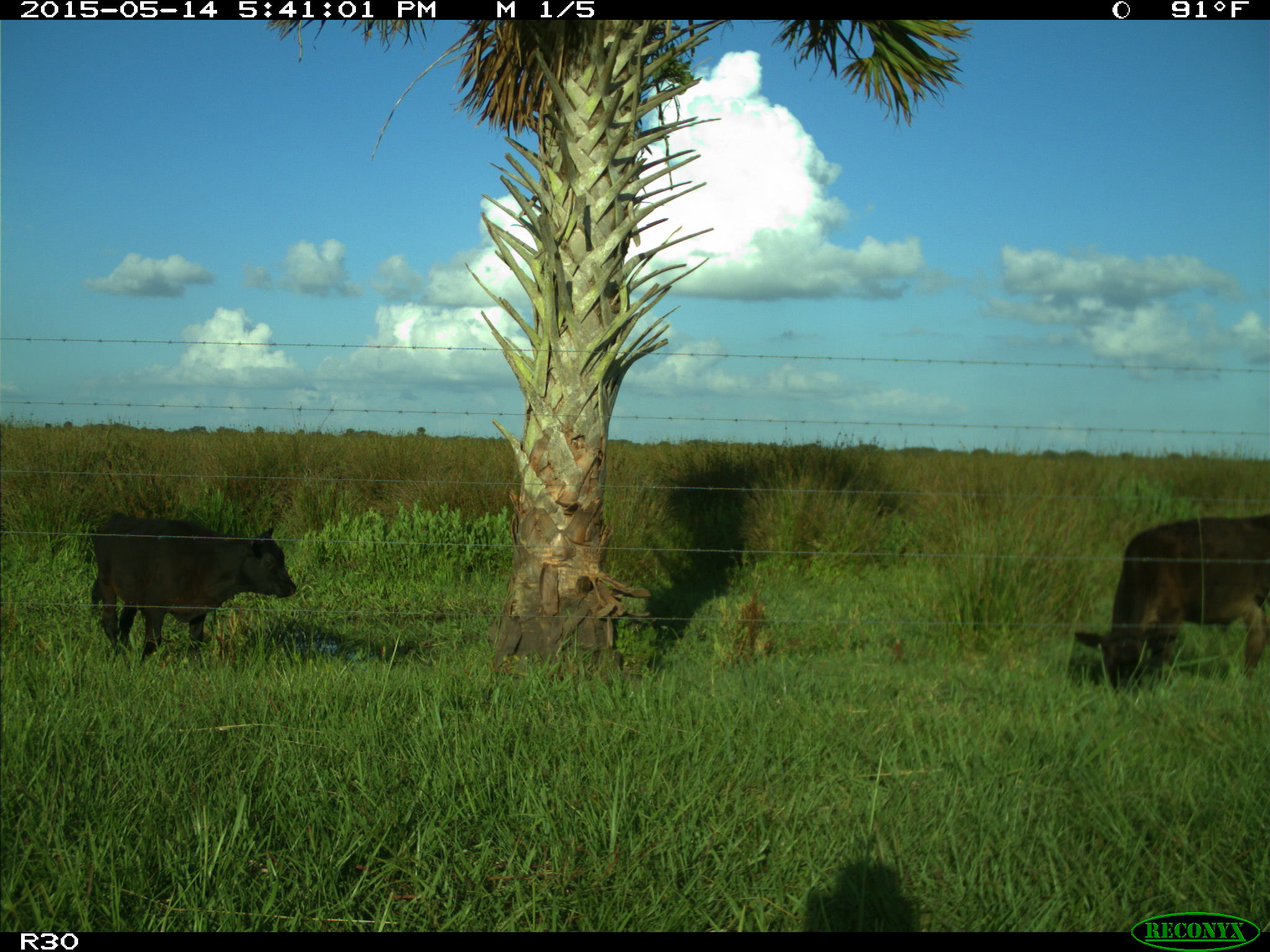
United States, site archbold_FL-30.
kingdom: Animalia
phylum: Chordata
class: Mammalia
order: Artiodactyla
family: Bovidae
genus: Bos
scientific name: Bos taurus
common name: domestic cow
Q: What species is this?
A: Bos taurus (domestic cow).